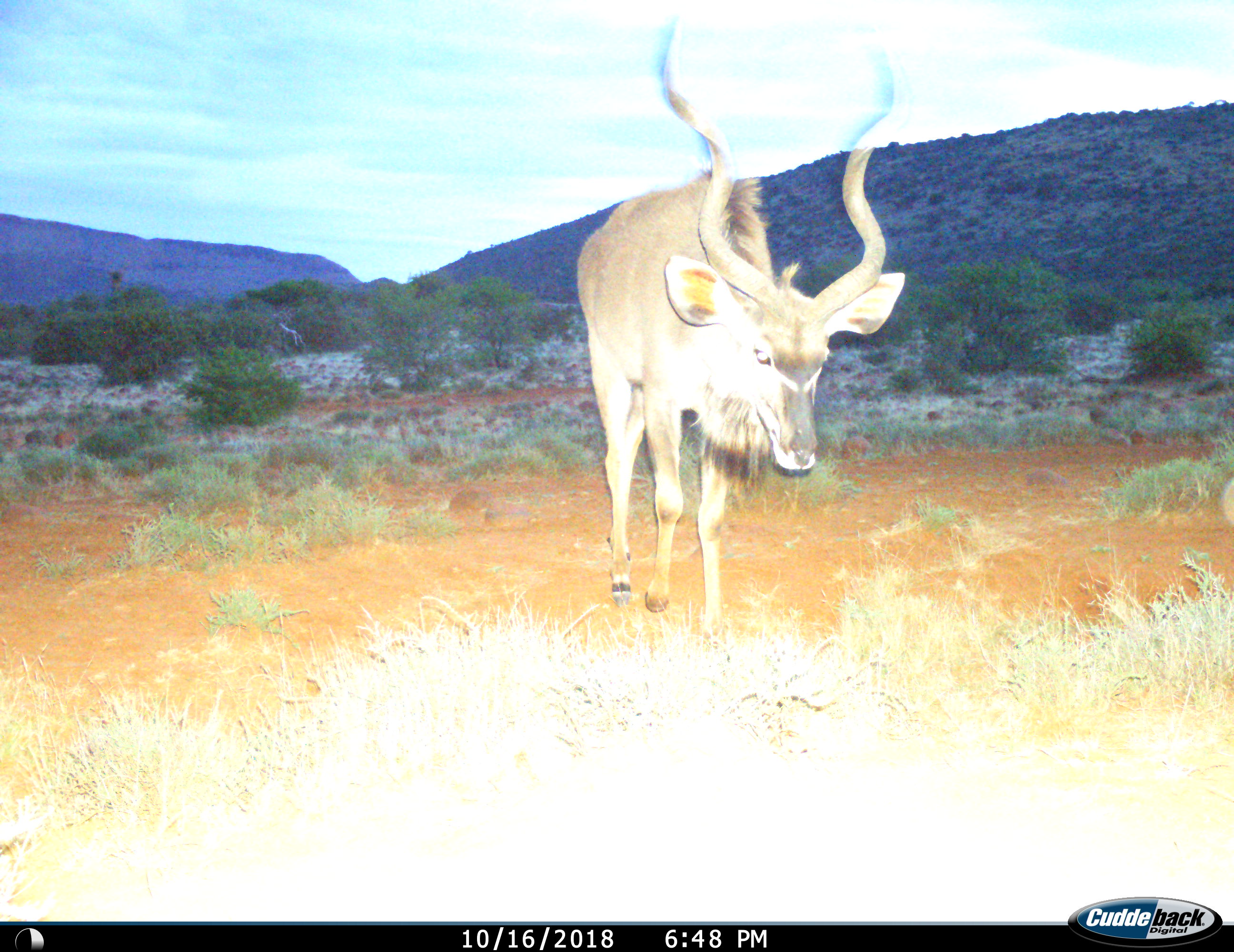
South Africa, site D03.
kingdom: Animalia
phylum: Chordata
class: Mammalia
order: Artiodactyla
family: Bovidae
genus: Tragelaphus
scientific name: Tragelaphus strepsiceros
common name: greater kudu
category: kudu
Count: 1.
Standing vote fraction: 20%.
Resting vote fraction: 0%.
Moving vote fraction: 80%.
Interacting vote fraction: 0%.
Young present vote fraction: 0%.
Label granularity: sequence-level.